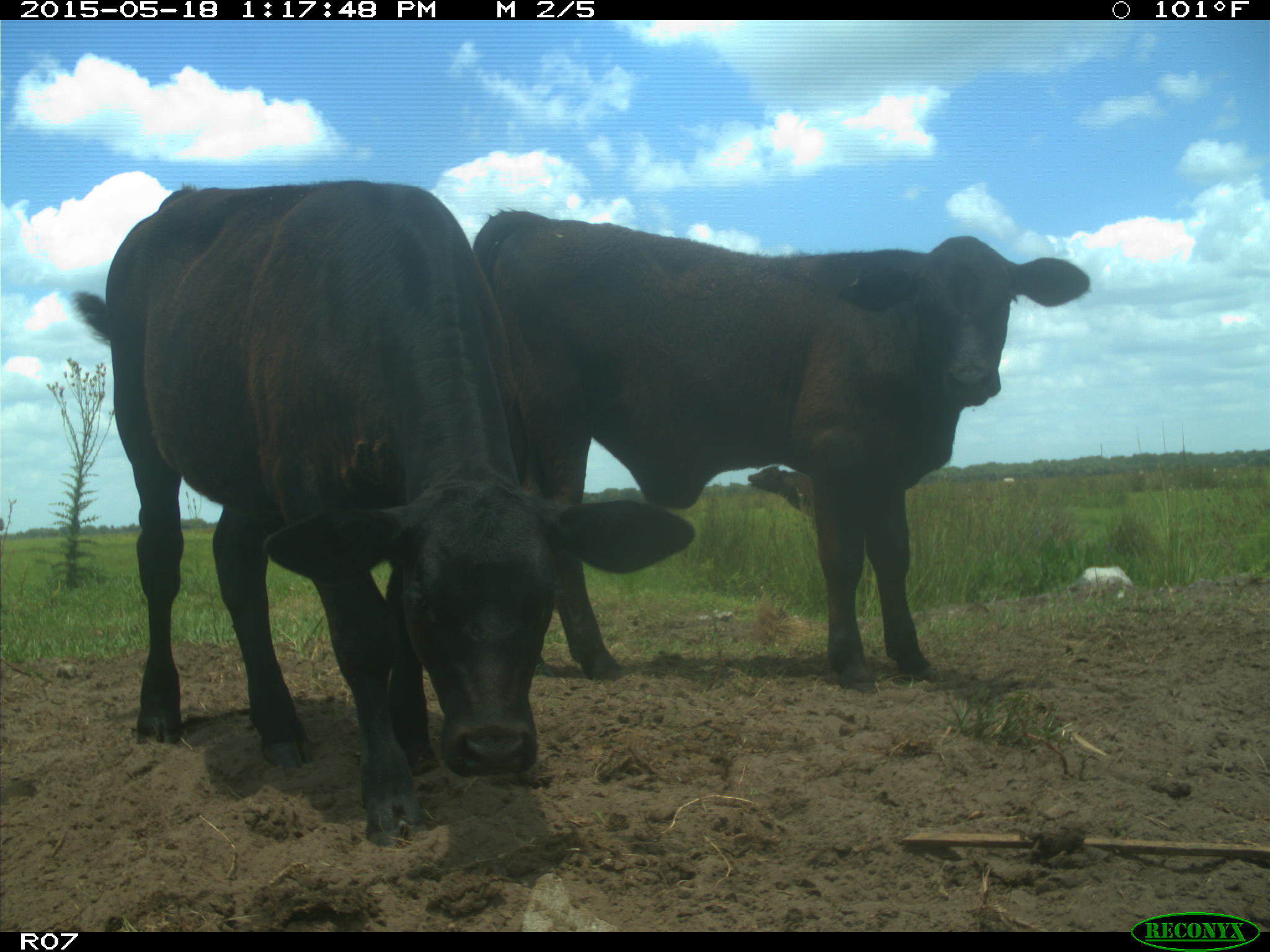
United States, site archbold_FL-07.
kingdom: Animalia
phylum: Chordata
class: Mammalia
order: Artiodactyla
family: Bovidae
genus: Bos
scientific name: Bos taurus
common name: domestic cow